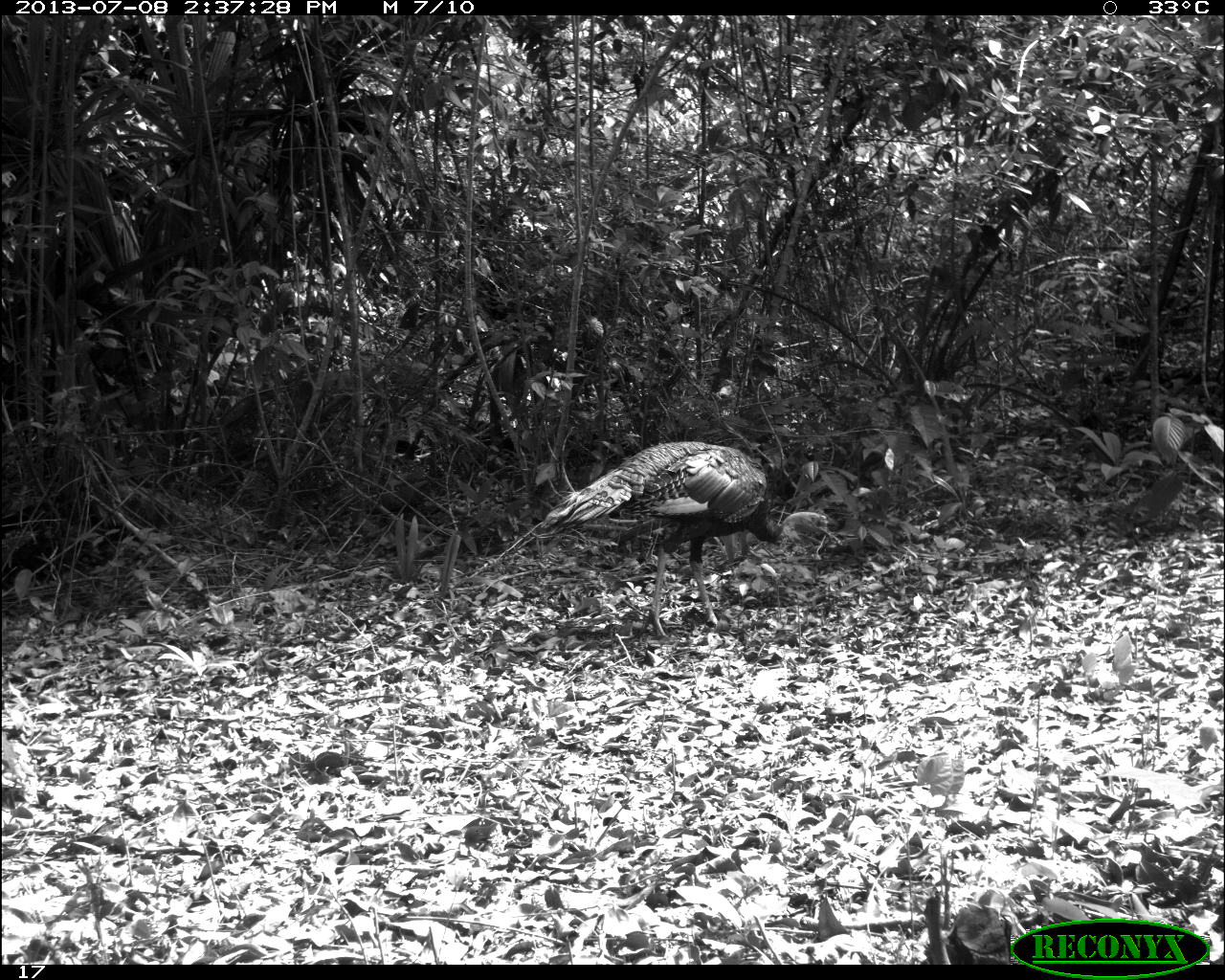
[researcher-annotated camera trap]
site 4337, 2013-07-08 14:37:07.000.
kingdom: Animalia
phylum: Chordata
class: Aves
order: Galliformes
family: Phasianidae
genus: Meleagris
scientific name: Meleagris ocellata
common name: ocellated turkey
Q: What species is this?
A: Meleagris ocellata (ocellated turkey).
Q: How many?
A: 1.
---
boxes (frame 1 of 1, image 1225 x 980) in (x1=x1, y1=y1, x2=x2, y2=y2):
meleagris ocellata: (x1=534, y1=440, x2=832, y2=638)